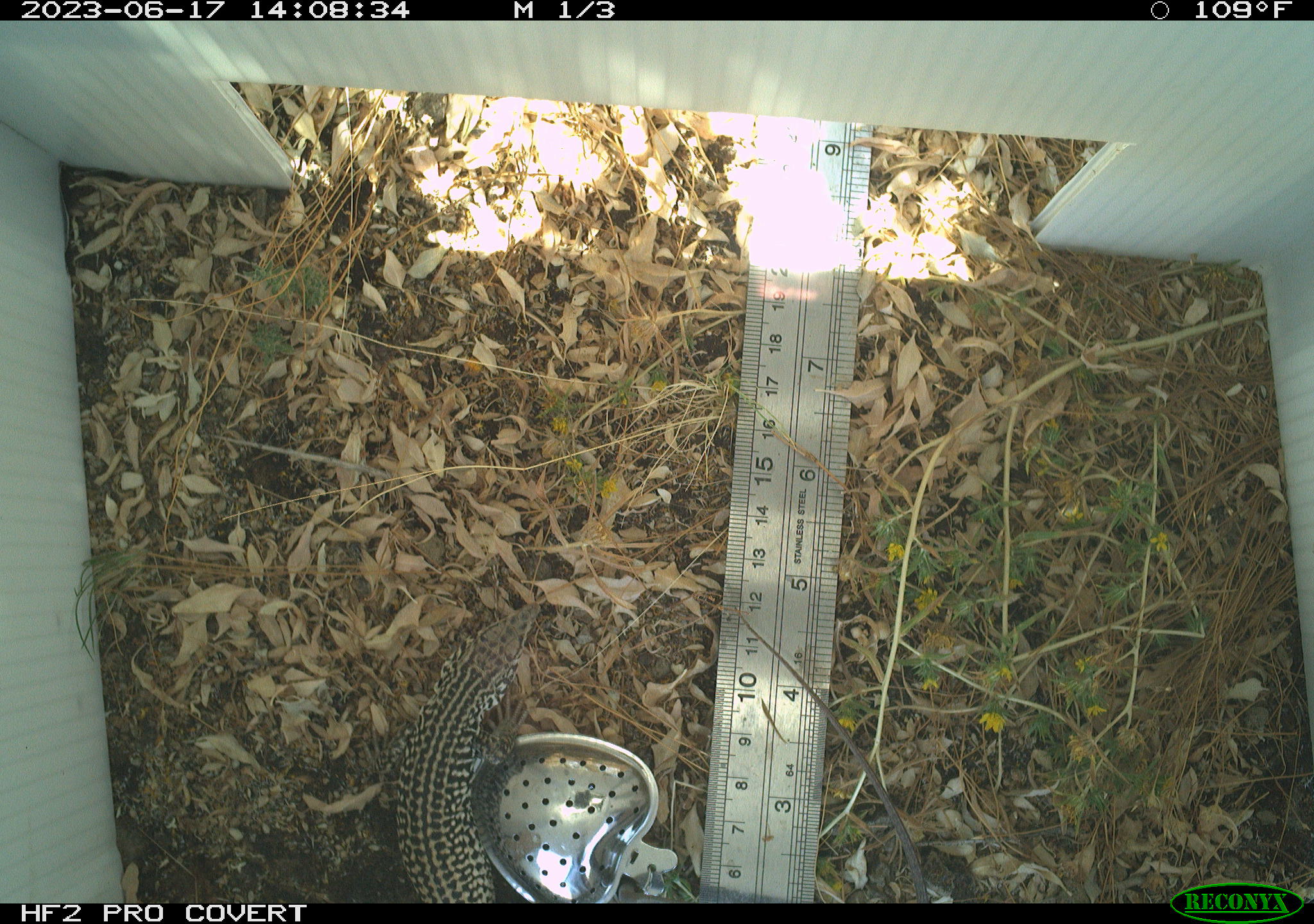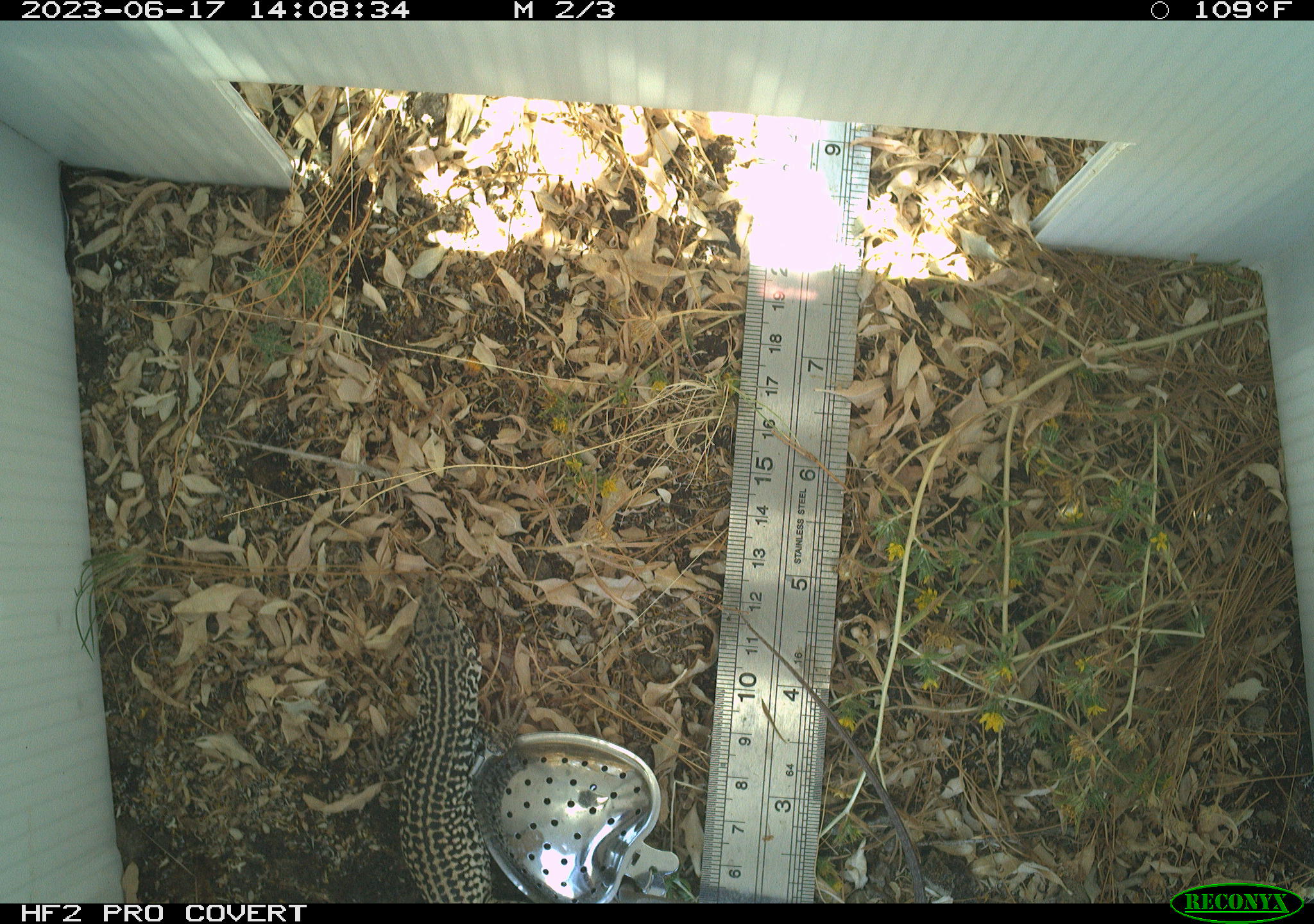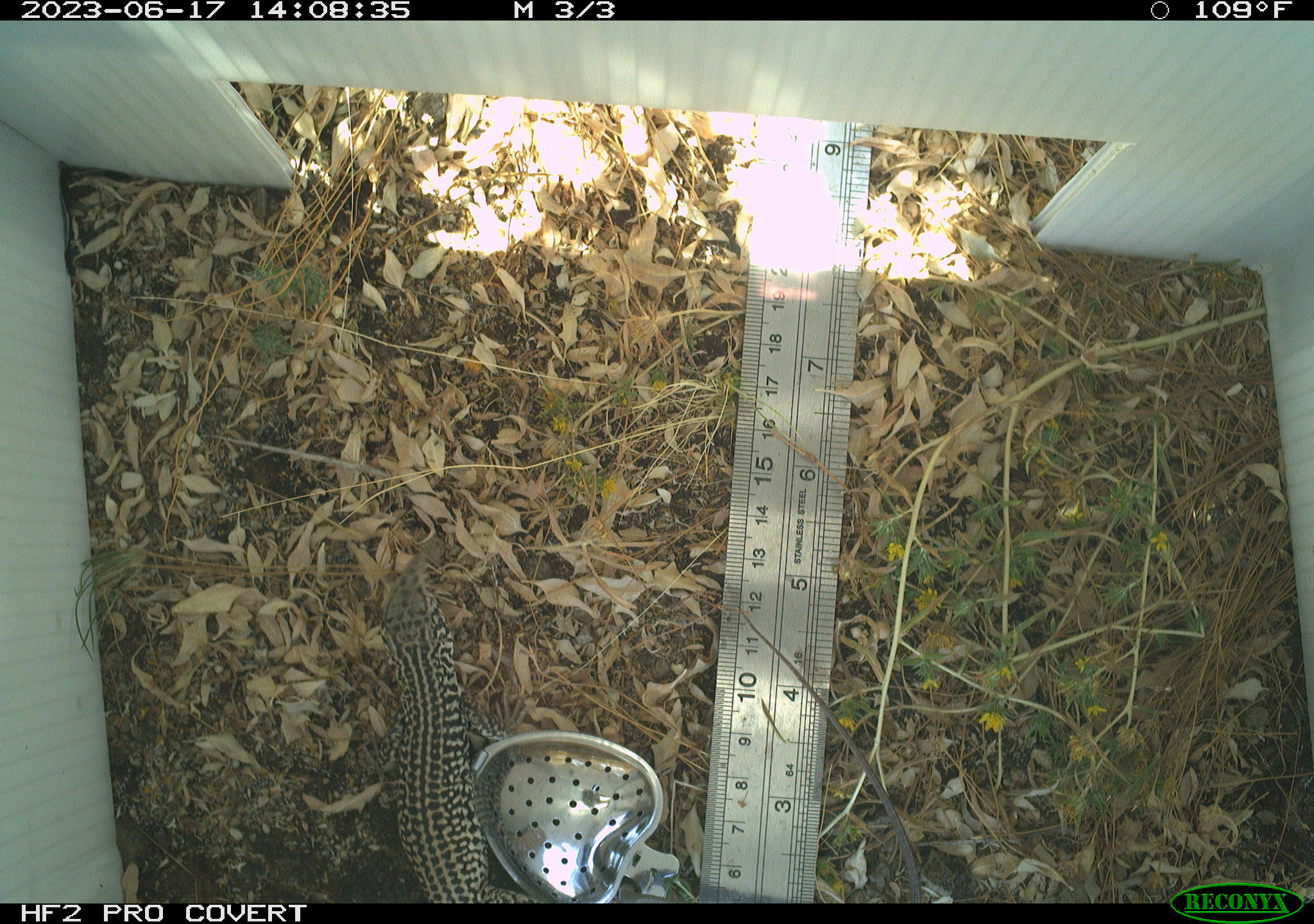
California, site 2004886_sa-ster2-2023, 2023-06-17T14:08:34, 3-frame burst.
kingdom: Animalia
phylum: Chordata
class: Reptilia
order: Squamata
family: Teiidae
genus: Aspidoscelis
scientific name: Aspidoscelis tigris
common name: western whiptail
Western whiptail (Aspidoscelis tigris).